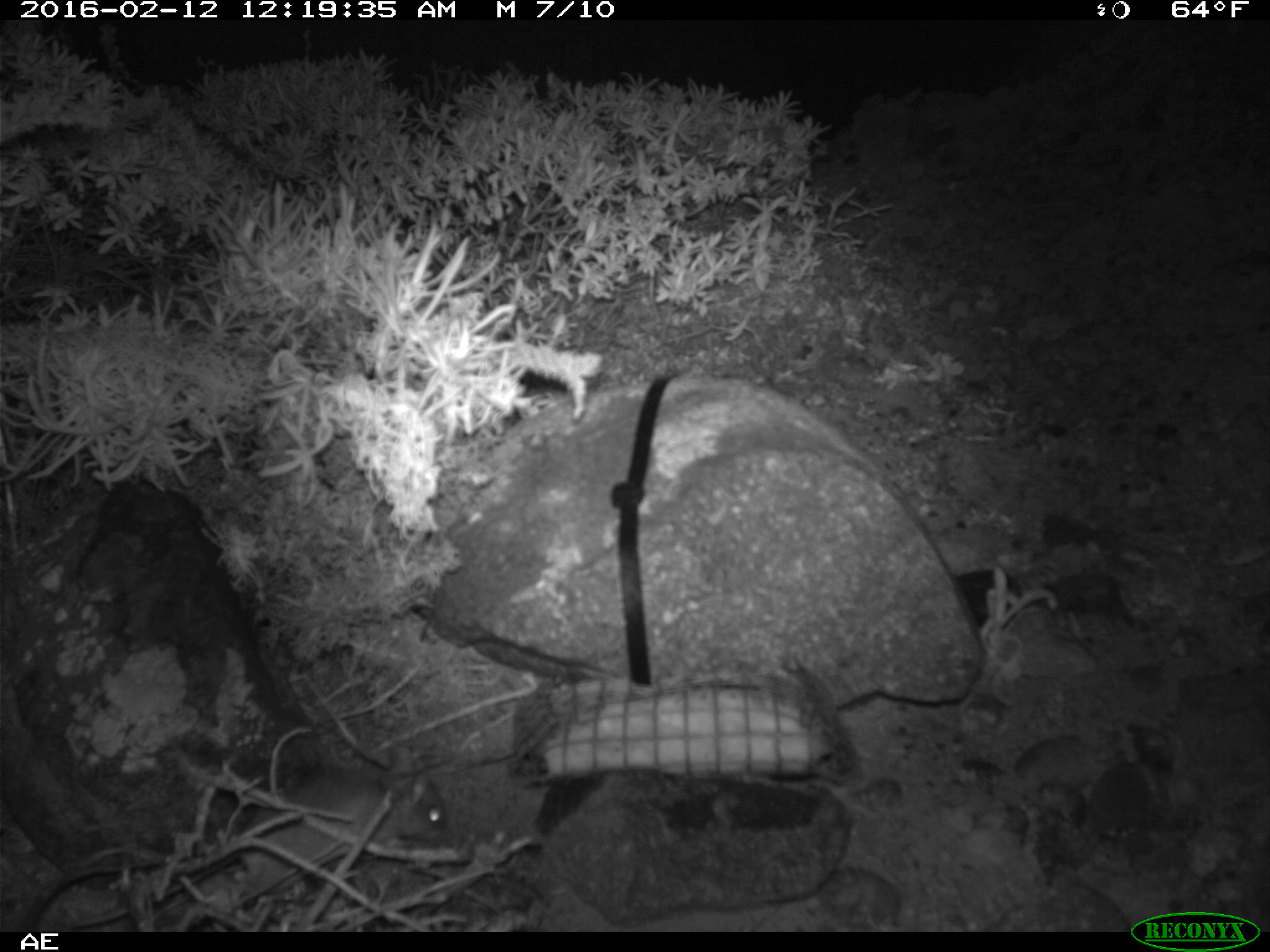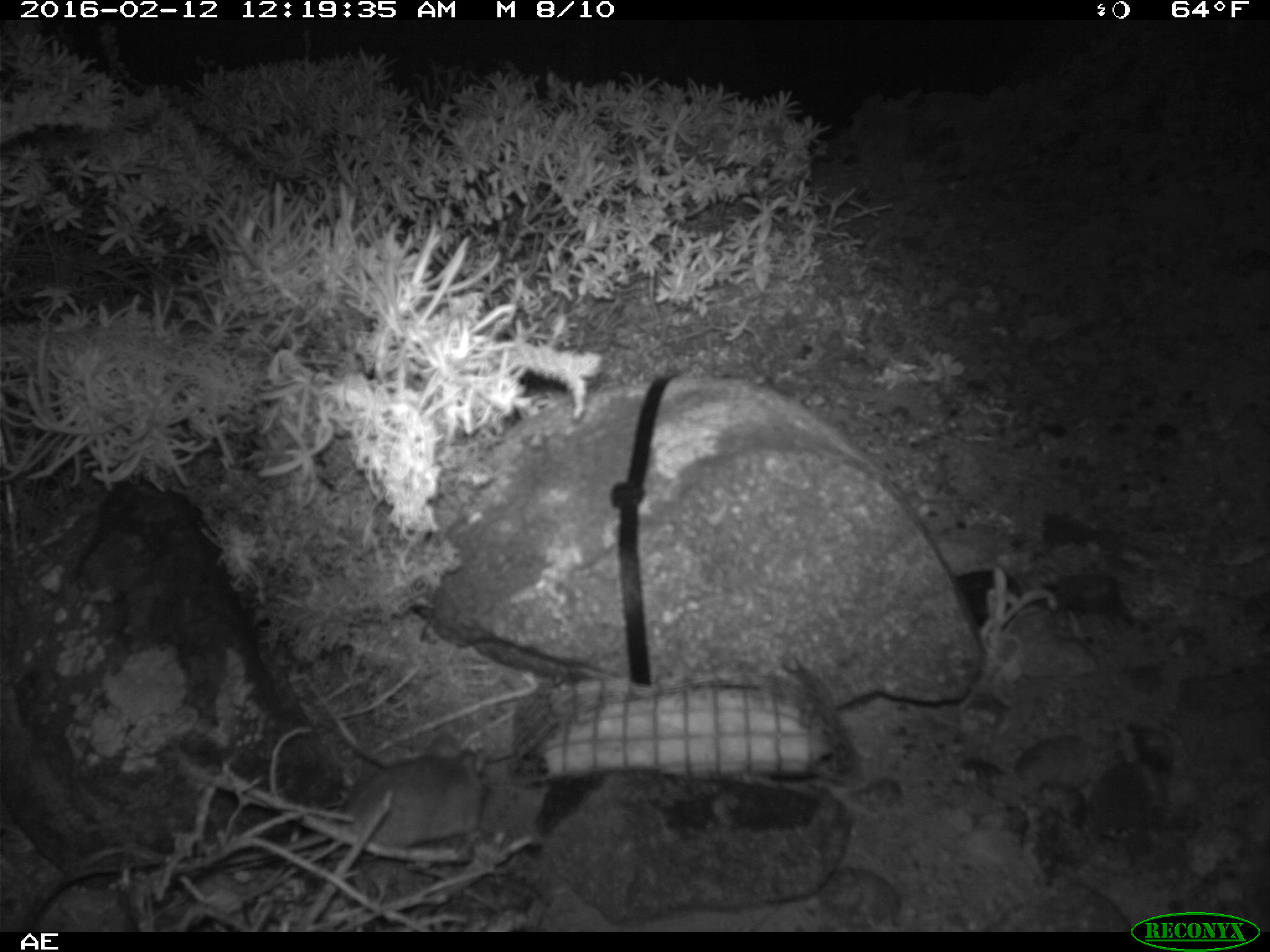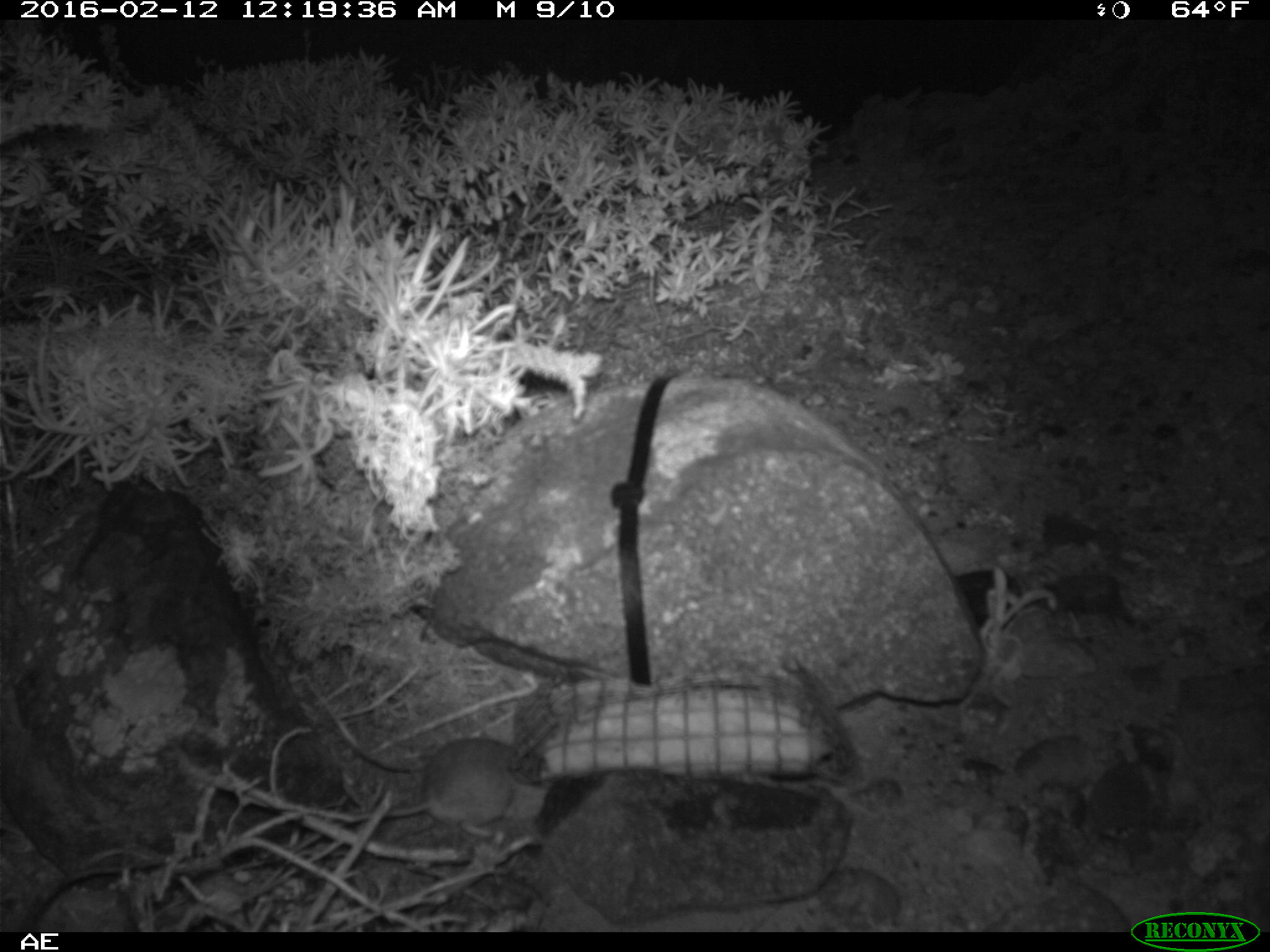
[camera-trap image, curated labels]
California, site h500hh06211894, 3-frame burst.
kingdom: Animalia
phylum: Chordata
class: Mammalia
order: Rodentia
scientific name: Rodentia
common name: rodent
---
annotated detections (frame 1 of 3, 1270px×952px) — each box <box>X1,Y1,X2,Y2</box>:
rodent: <box>71,741,453,930</box>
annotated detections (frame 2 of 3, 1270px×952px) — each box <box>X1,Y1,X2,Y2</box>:
rodent: <box>344,731,486,847</box>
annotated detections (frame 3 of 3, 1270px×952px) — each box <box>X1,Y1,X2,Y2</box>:
rodent: <box>342,736,557,839</box>